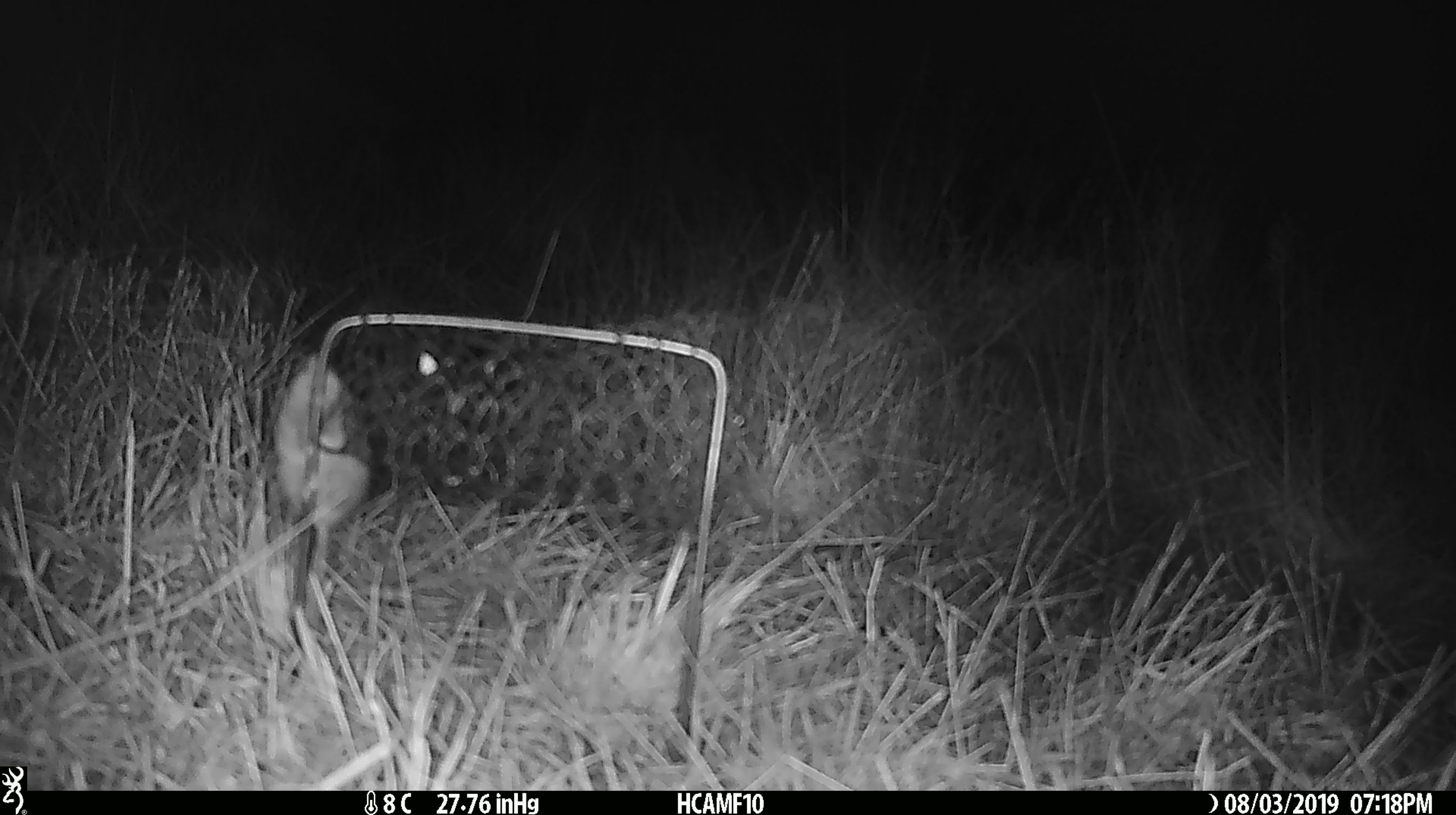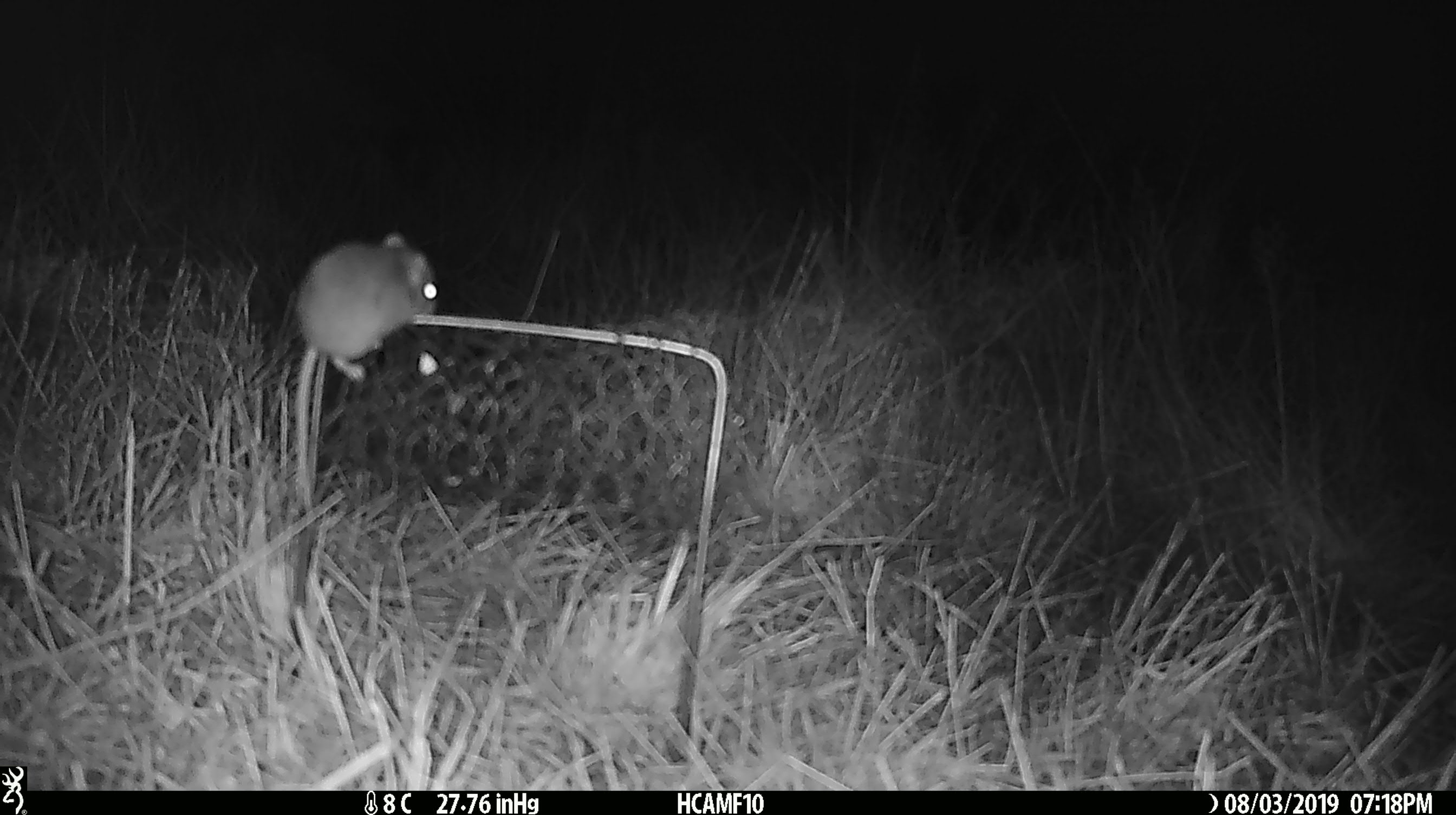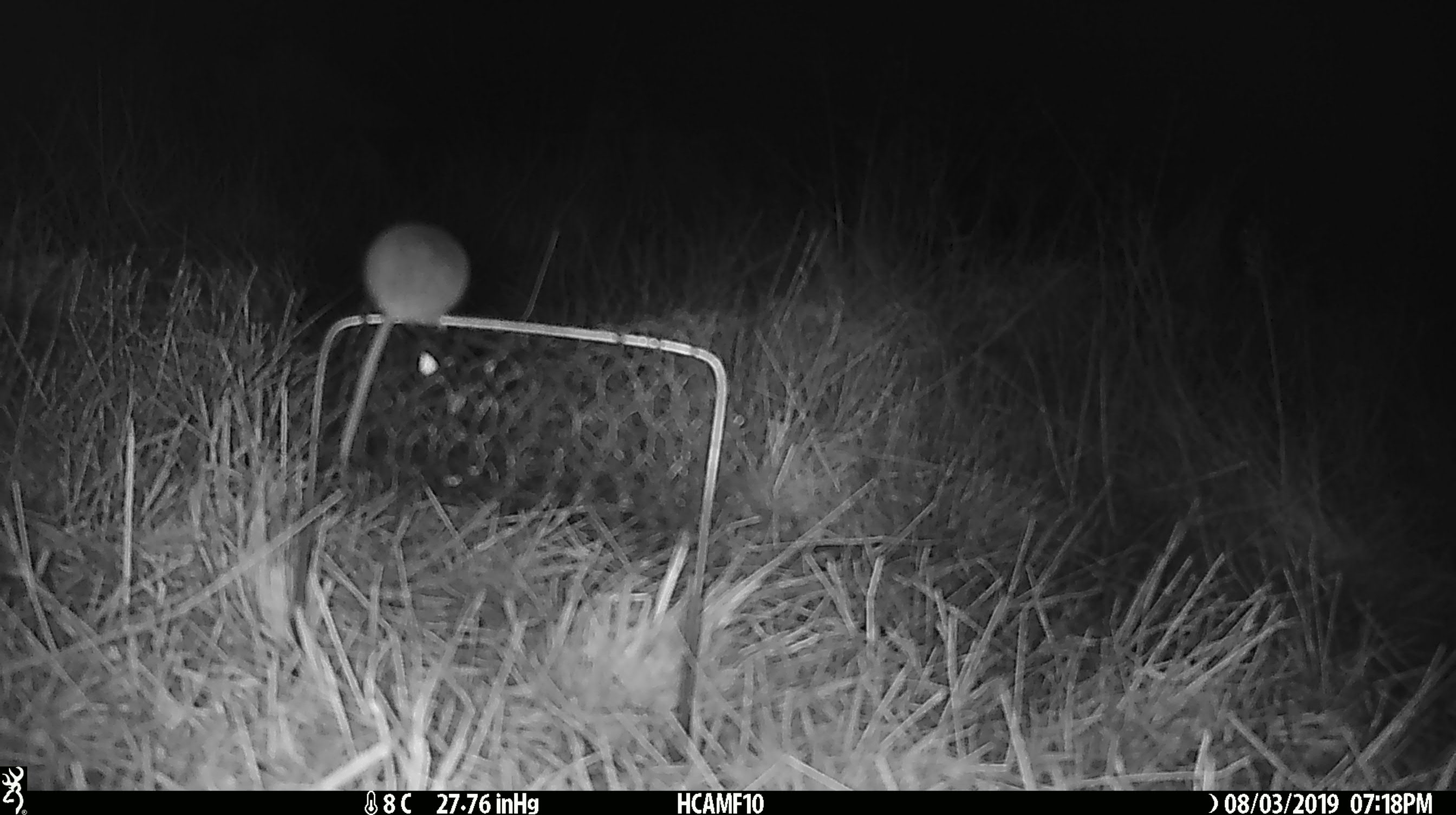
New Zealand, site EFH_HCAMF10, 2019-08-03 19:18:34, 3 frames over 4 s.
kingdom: Animalia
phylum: Chordata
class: Mammalia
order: Rodentia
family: Muridae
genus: Mus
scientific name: Mus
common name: mouse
Mouse (Mus).